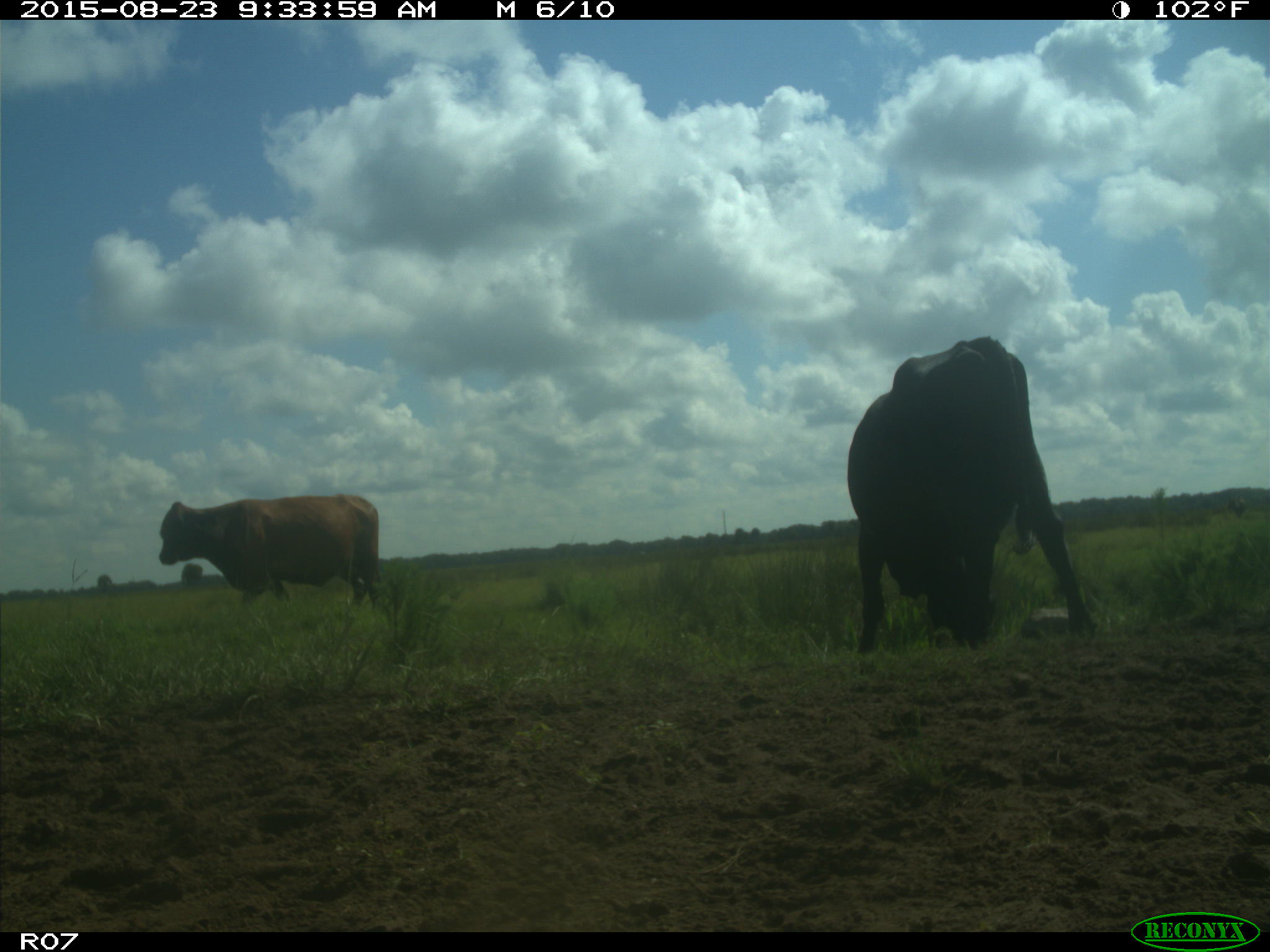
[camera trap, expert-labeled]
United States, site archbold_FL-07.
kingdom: Animalia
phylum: Chordata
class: Mammalia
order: Artiodactyla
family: Bovidae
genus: Bos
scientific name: Bos taurus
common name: domestic cow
Bos taurus (domestic cow).